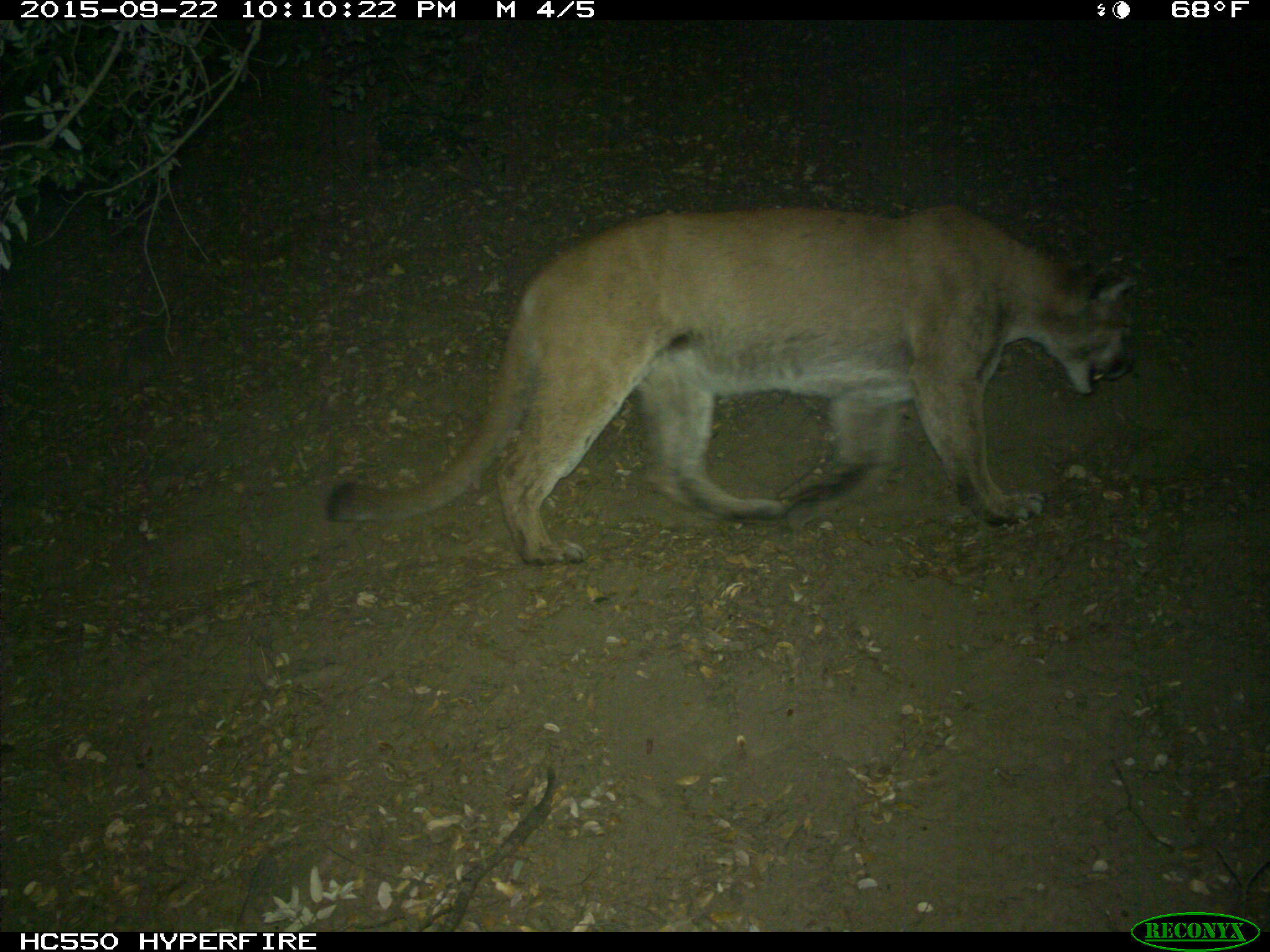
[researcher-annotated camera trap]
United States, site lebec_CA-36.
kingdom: Animalia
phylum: Chordata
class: Mammalia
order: Carnivora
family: Felidae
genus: Puma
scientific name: Puma concolor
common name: mountain lion